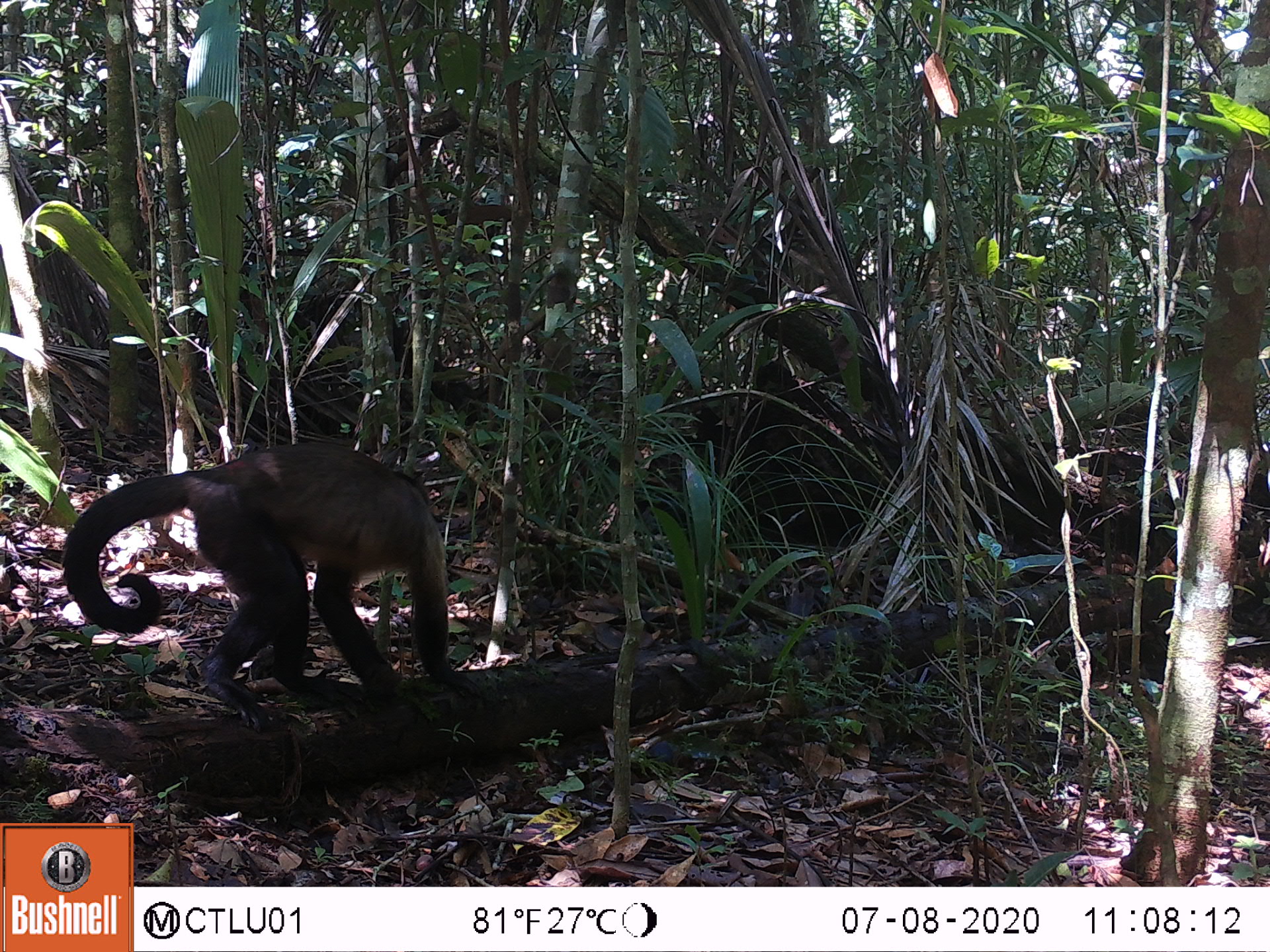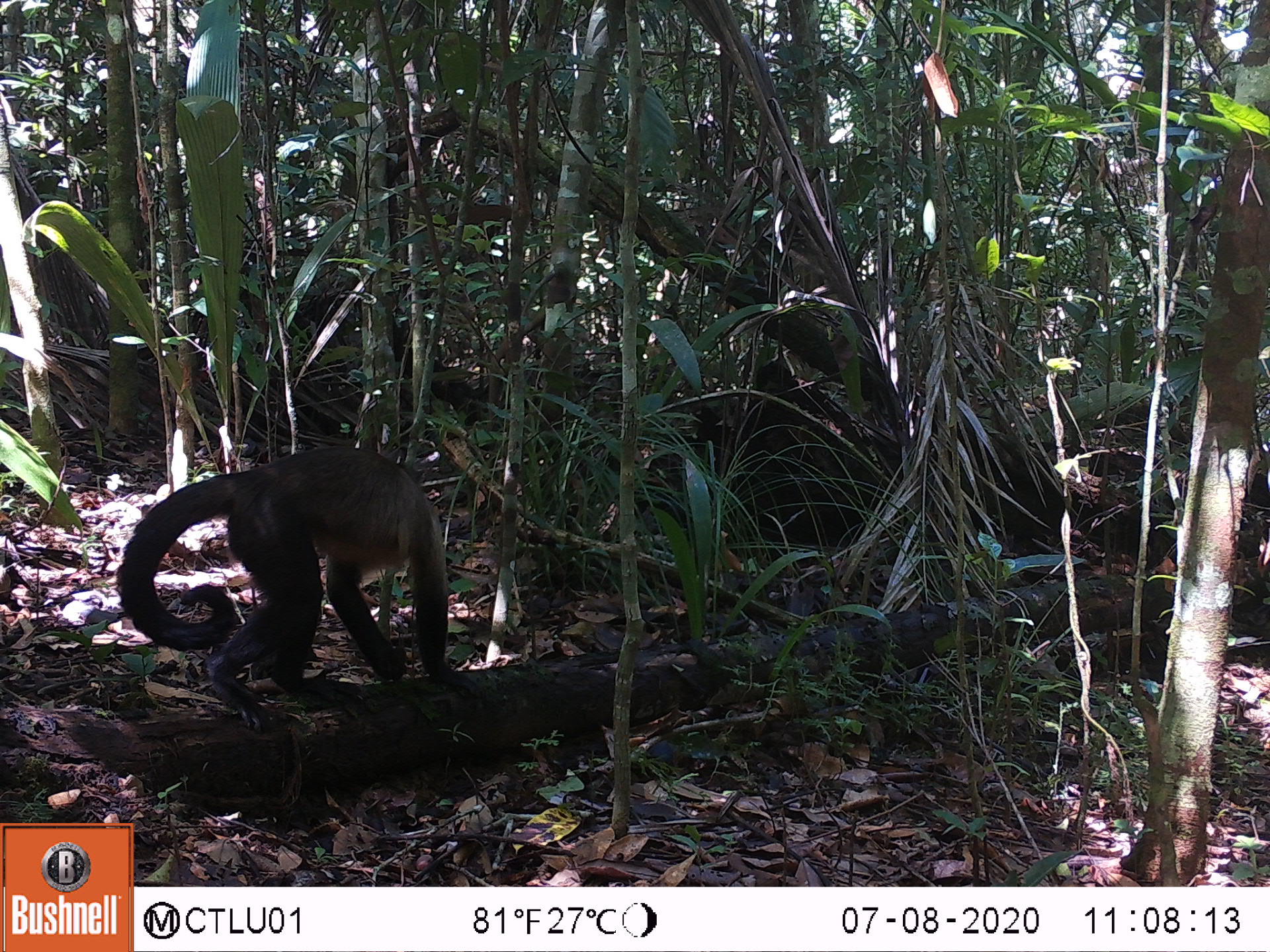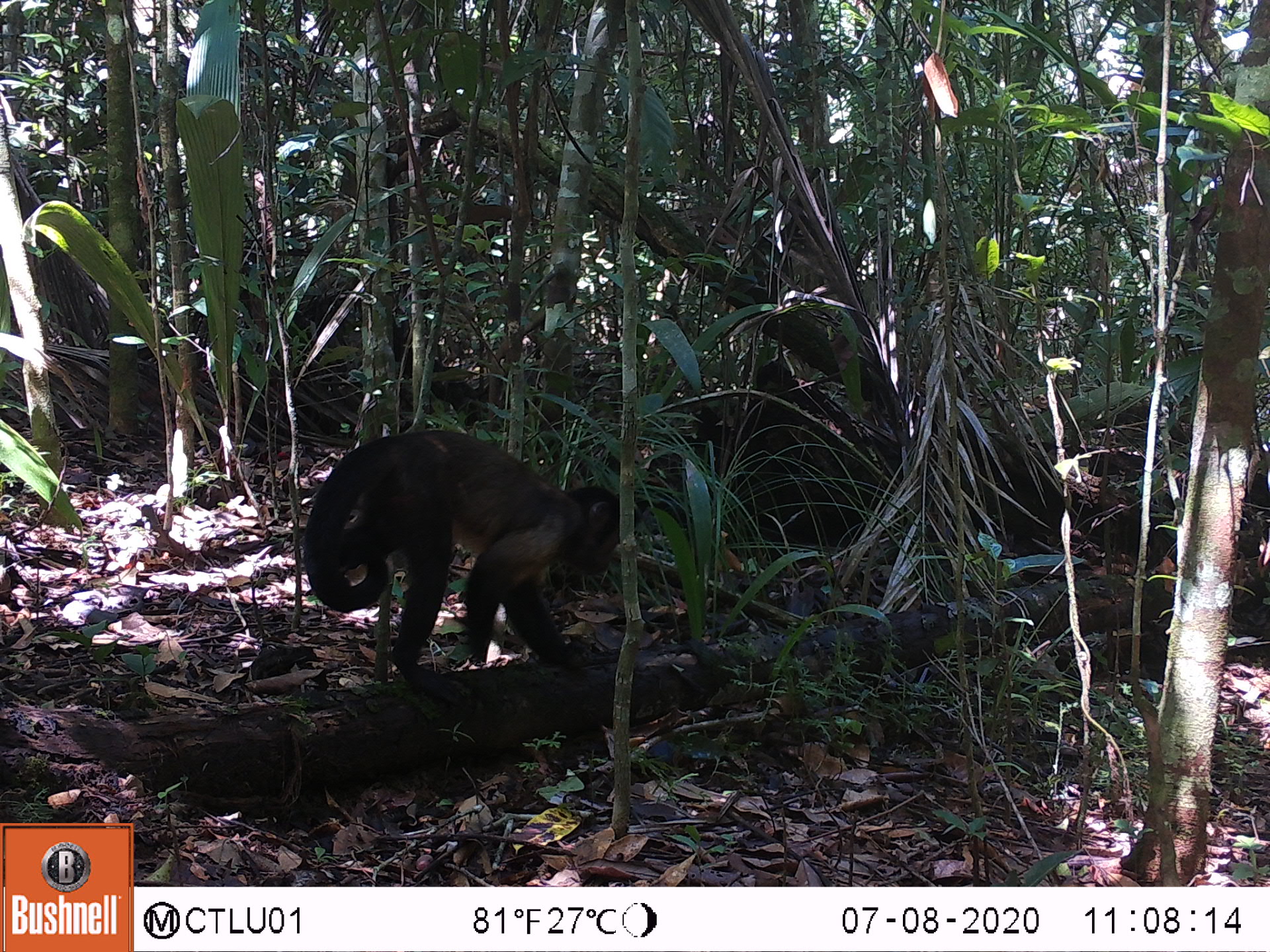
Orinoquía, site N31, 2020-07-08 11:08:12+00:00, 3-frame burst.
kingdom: Animalia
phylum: Chordata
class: Mammalia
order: Primates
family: Cebidae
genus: Sapajus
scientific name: Sapajus apella margaritae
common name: margarita island capuchin